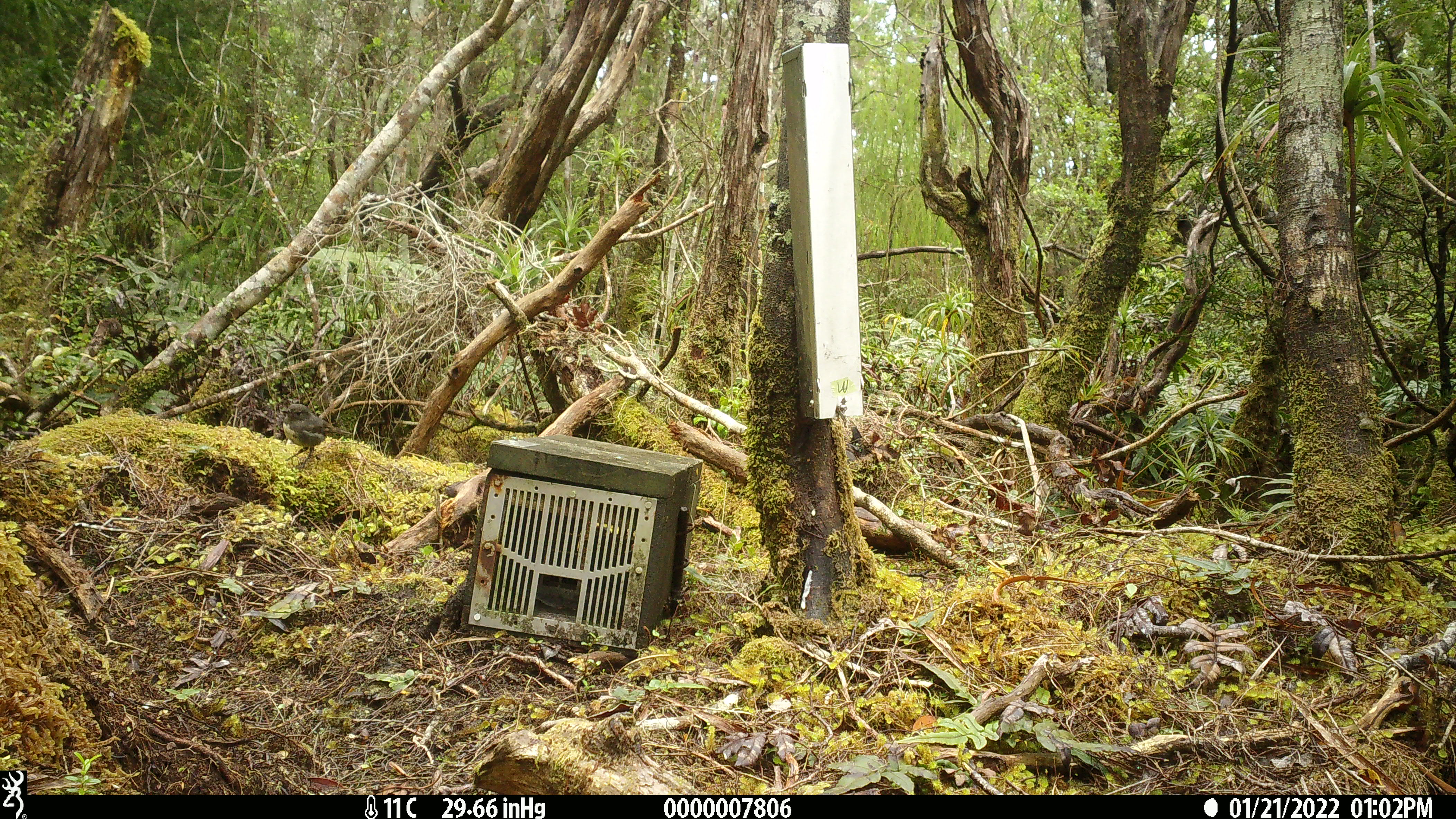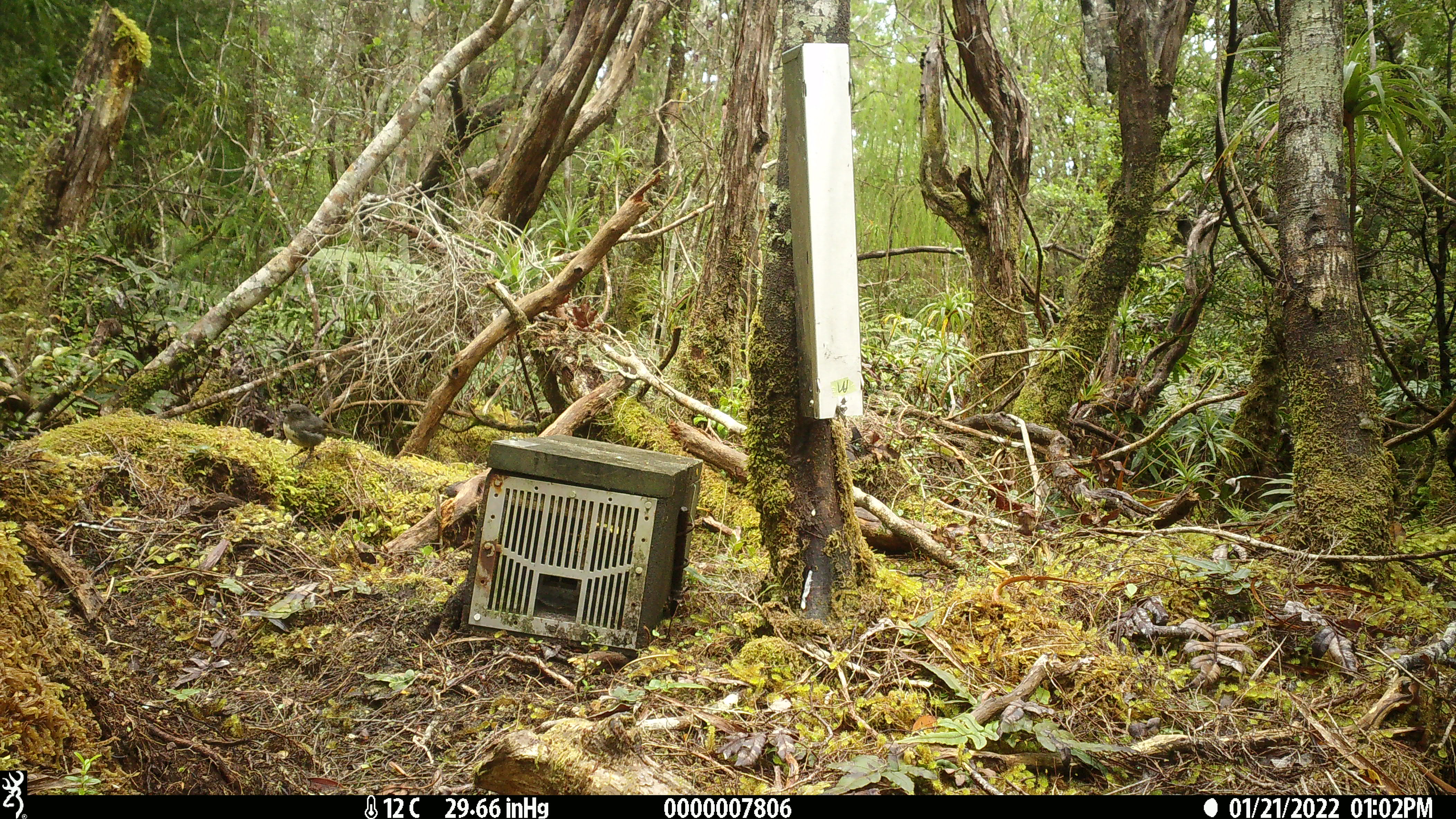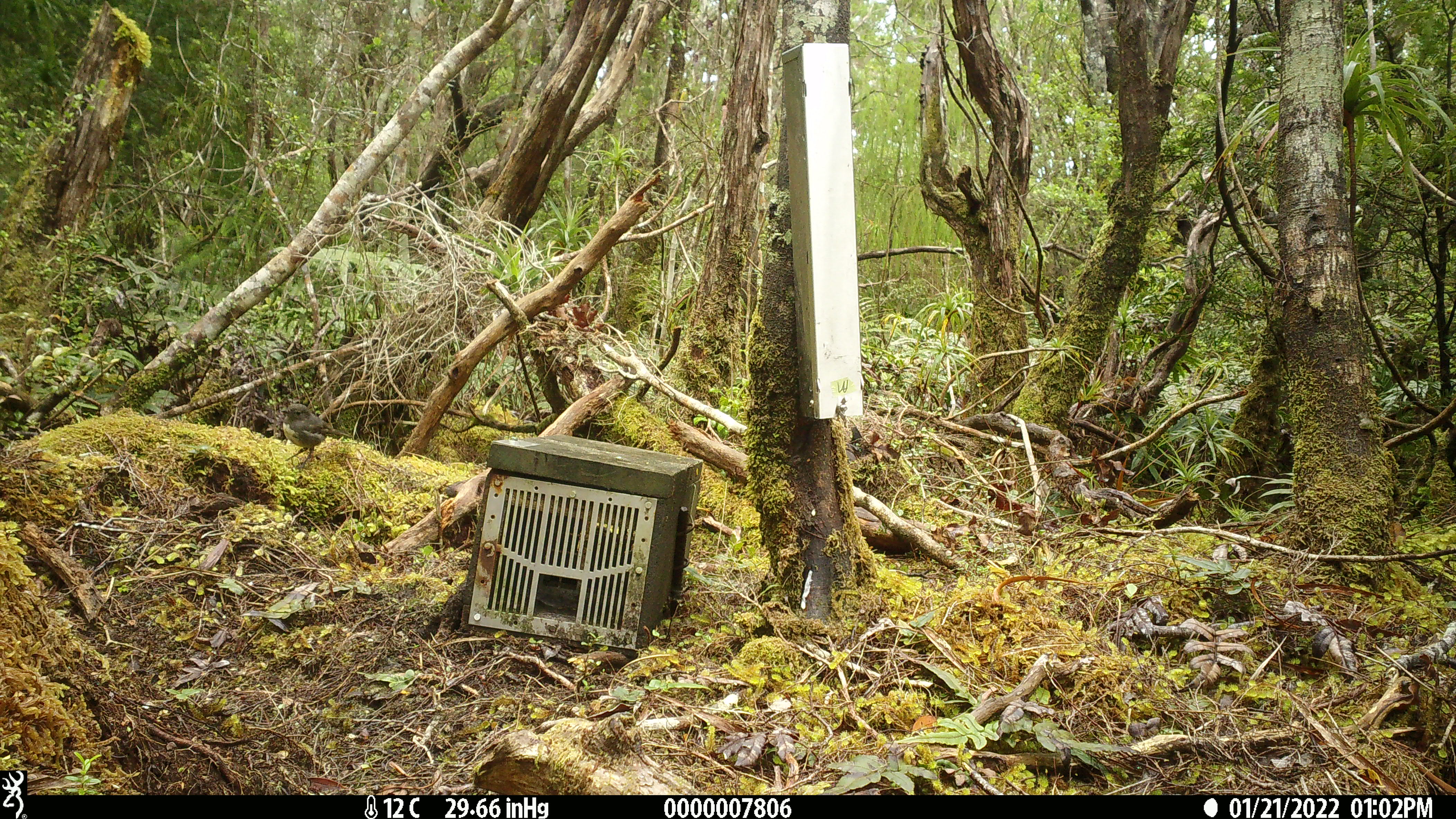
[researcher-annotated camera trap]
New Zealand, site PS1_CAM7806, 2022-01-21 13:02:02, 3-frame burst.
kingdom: Animalia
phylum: Chordata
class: Aves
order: Passeriformes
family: Petroicidae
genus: Petroica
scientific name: Petroica australis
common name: new zealand robin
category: robin